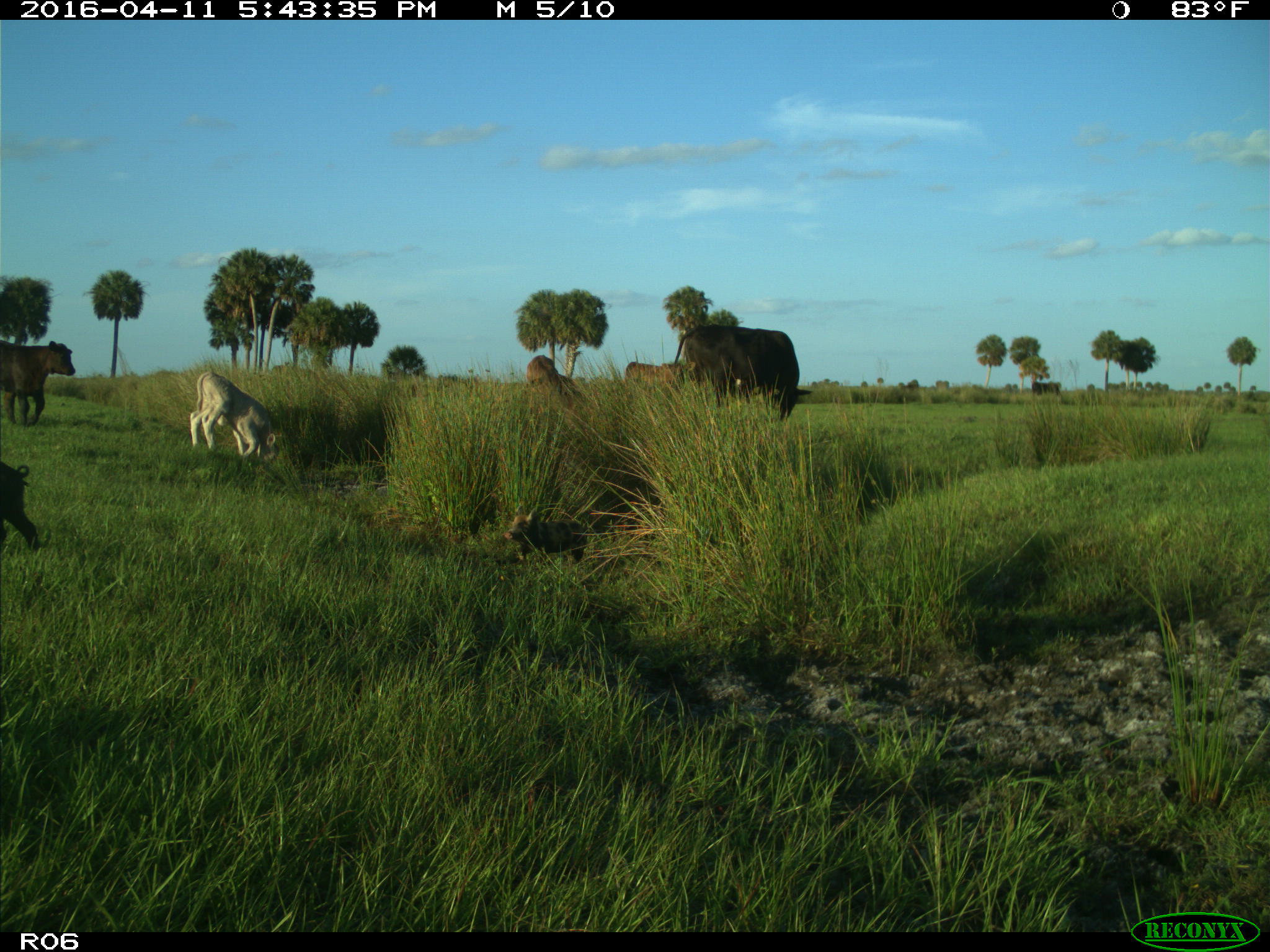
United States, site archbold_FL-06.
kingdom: Animalia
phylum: Chordata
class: Mammalia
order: Artiodactyla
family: Suidae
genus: Sus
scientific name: Sus scrofa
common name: wild boar